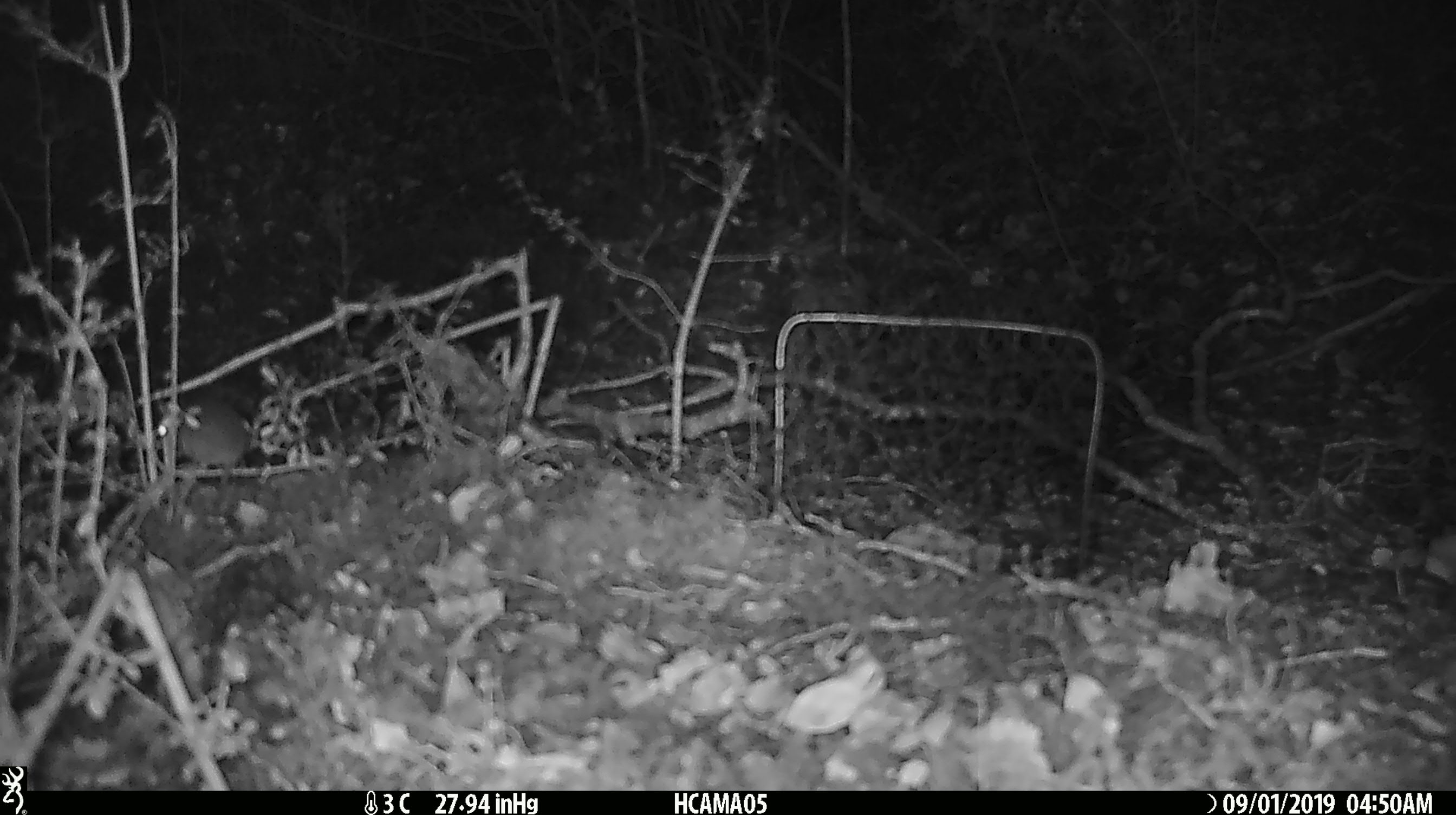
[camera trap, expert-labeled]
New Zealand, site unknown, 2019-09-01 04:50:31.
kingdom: Animalia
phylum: Chordata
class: Mammalia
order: Rodentia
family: Muridae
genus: Mus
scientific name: Mus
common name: mouse